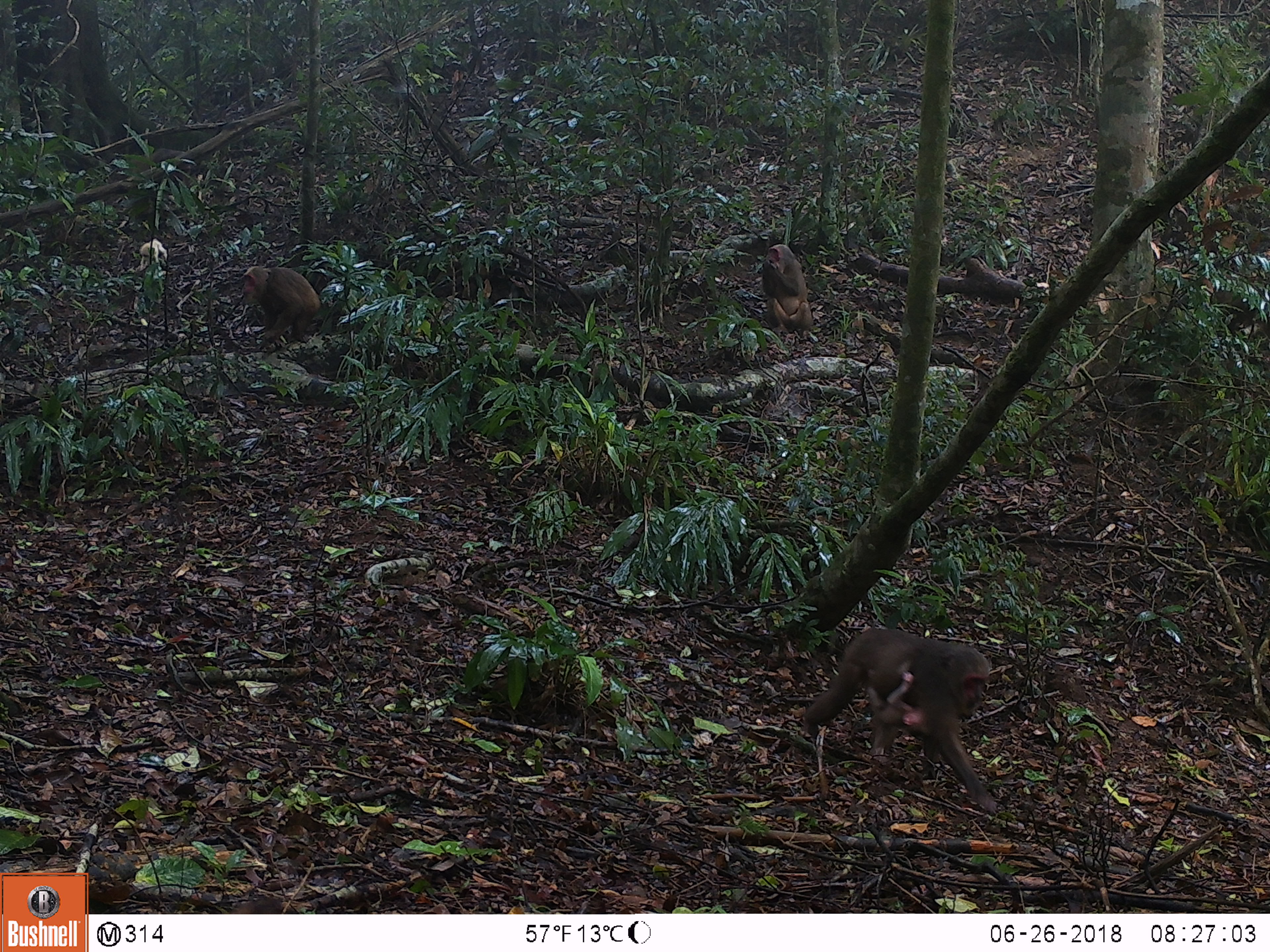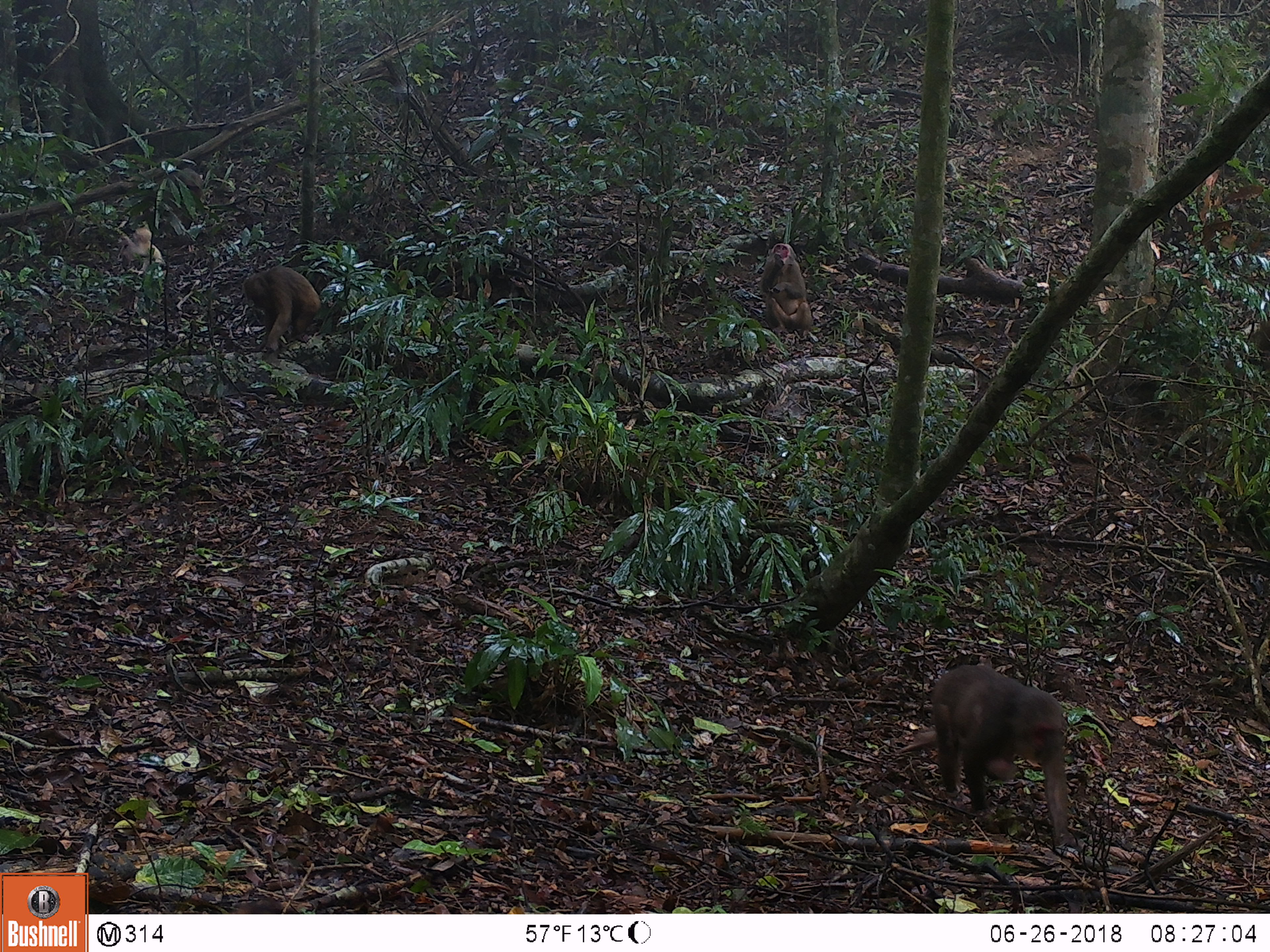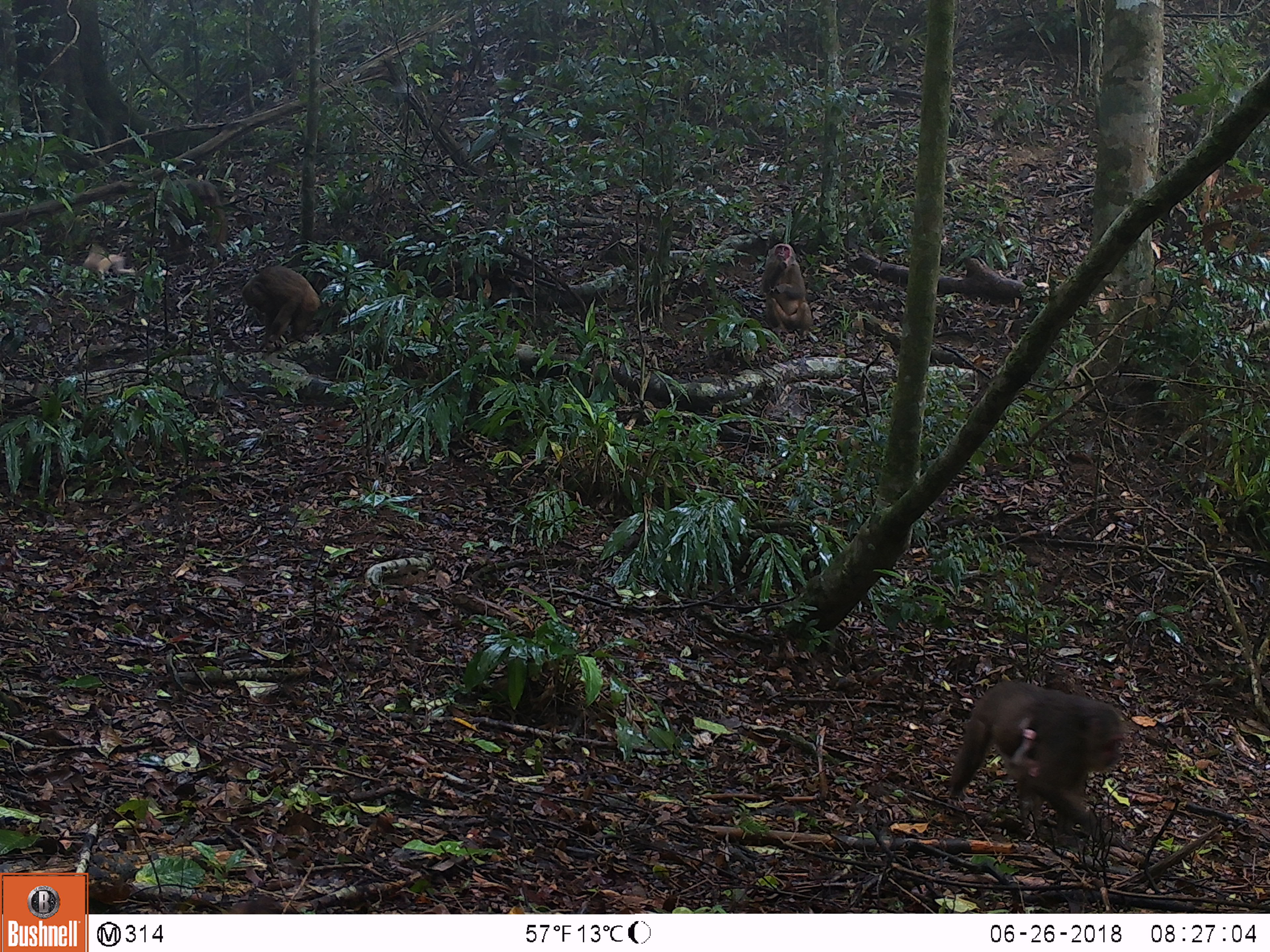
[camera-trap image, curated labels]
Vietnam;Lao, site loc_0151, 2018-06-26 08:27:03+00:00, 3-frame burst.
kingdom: Animalia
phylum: Chordata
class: Mammalia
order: Primates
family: Cercopithecidae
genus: Macaca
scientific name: Macaca arctoides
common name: stump-tailed macaque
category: stump tailed macaque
Stump tailed macaque (stump-tailed macaque) (Macaca arctoides). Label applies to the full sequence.